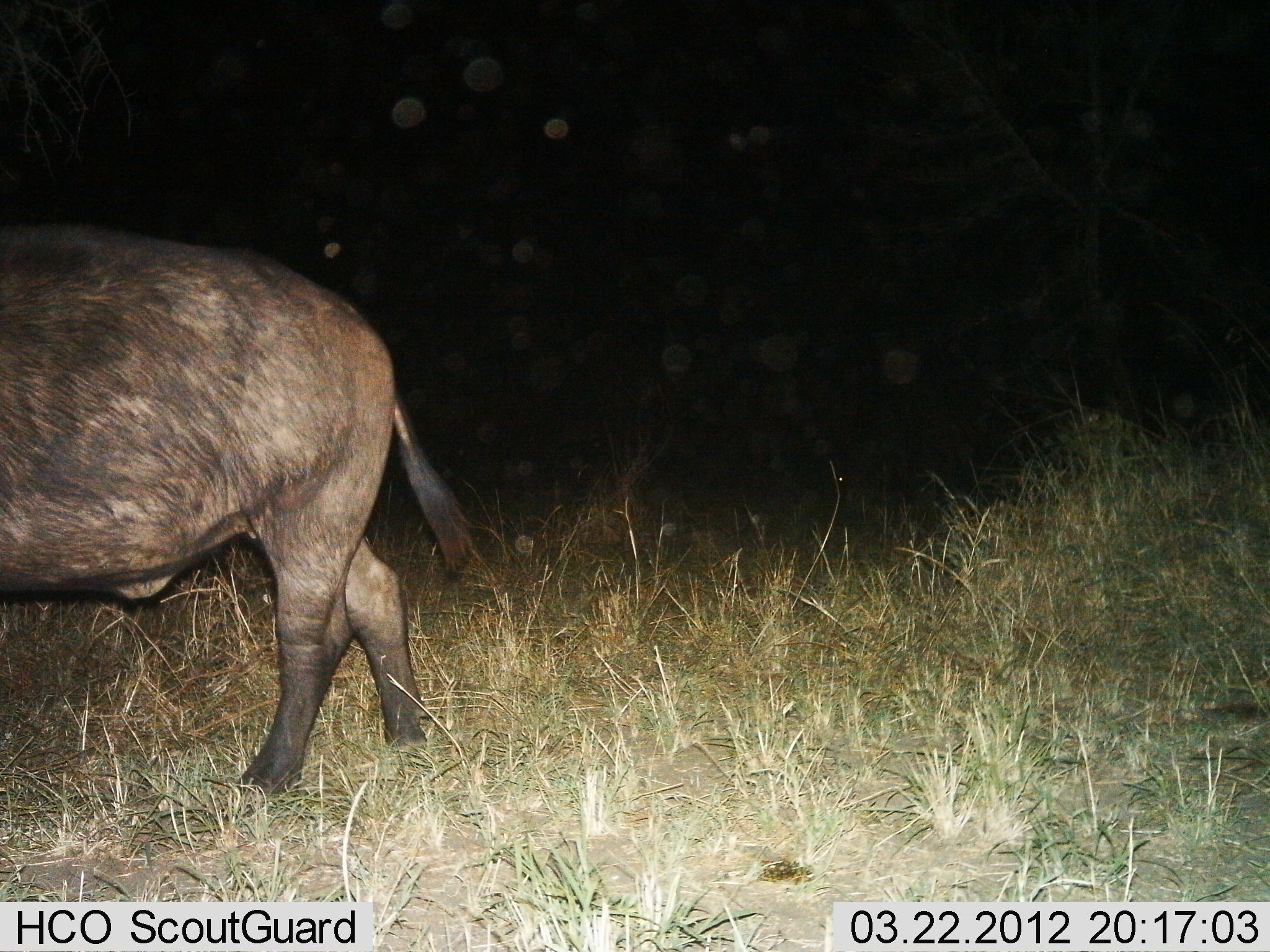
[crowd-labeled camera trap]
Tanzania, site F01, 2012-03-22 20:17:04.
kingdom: Animalia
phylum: Chordata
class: Mammalia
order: Artiodactyla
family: Bovidae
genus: Syncerus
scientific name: Syncerus caffer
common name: cape buffalo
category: buffalo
Buffalo (cape buffalo) (Syncerus caffer), count 1. Behavior (volunteer vote fractions): standing 6%, resting 0%, moving 94%, interacting 0%. Young present (vote fraction): 0%. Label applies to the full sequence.